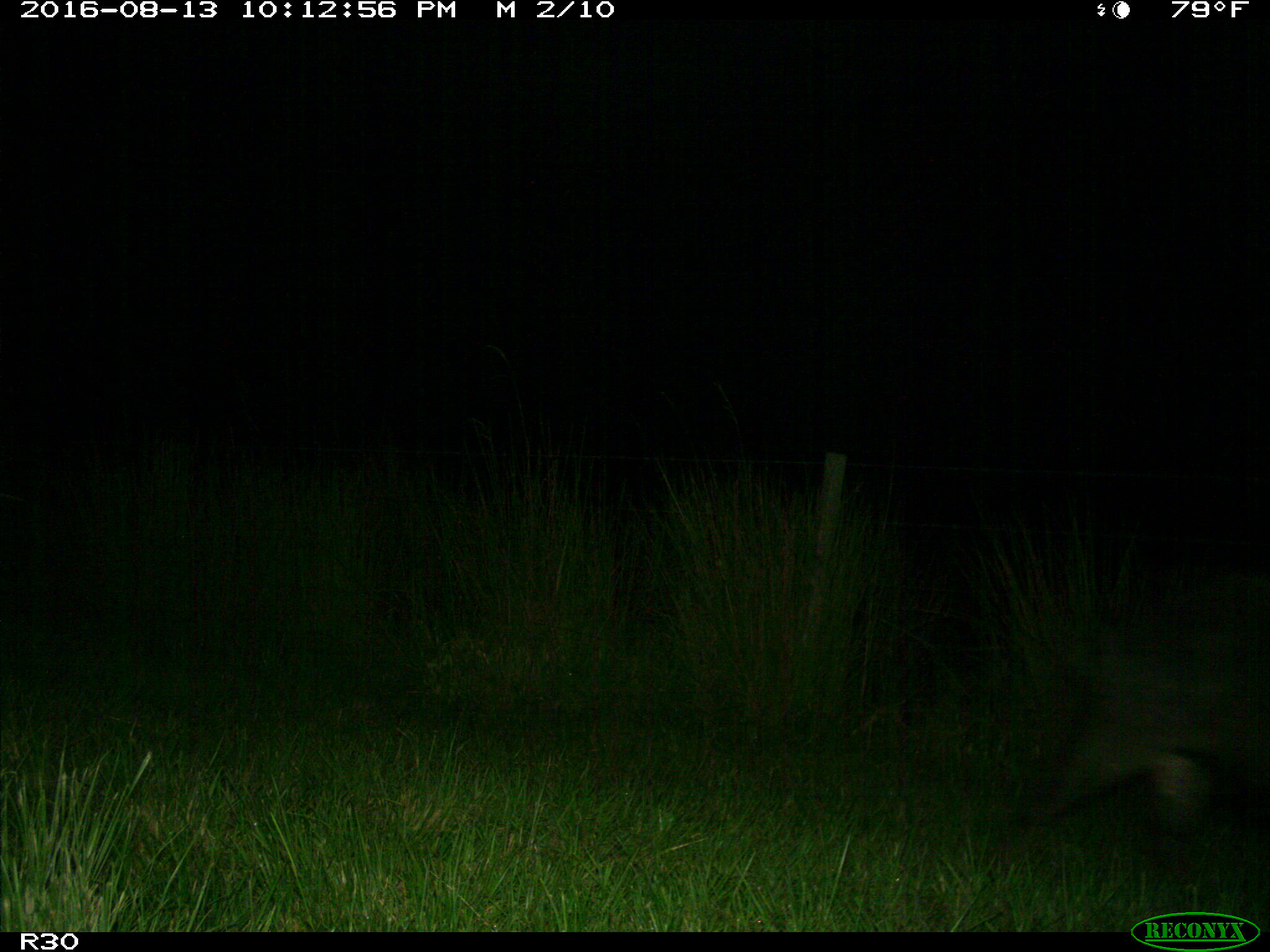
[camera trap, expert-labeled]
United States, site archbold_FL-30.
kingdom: Animalia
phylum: Chordata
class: Mammalia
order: Artiodactyla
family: Suidae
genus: Sus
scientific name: Sus scrofa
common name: wild boar